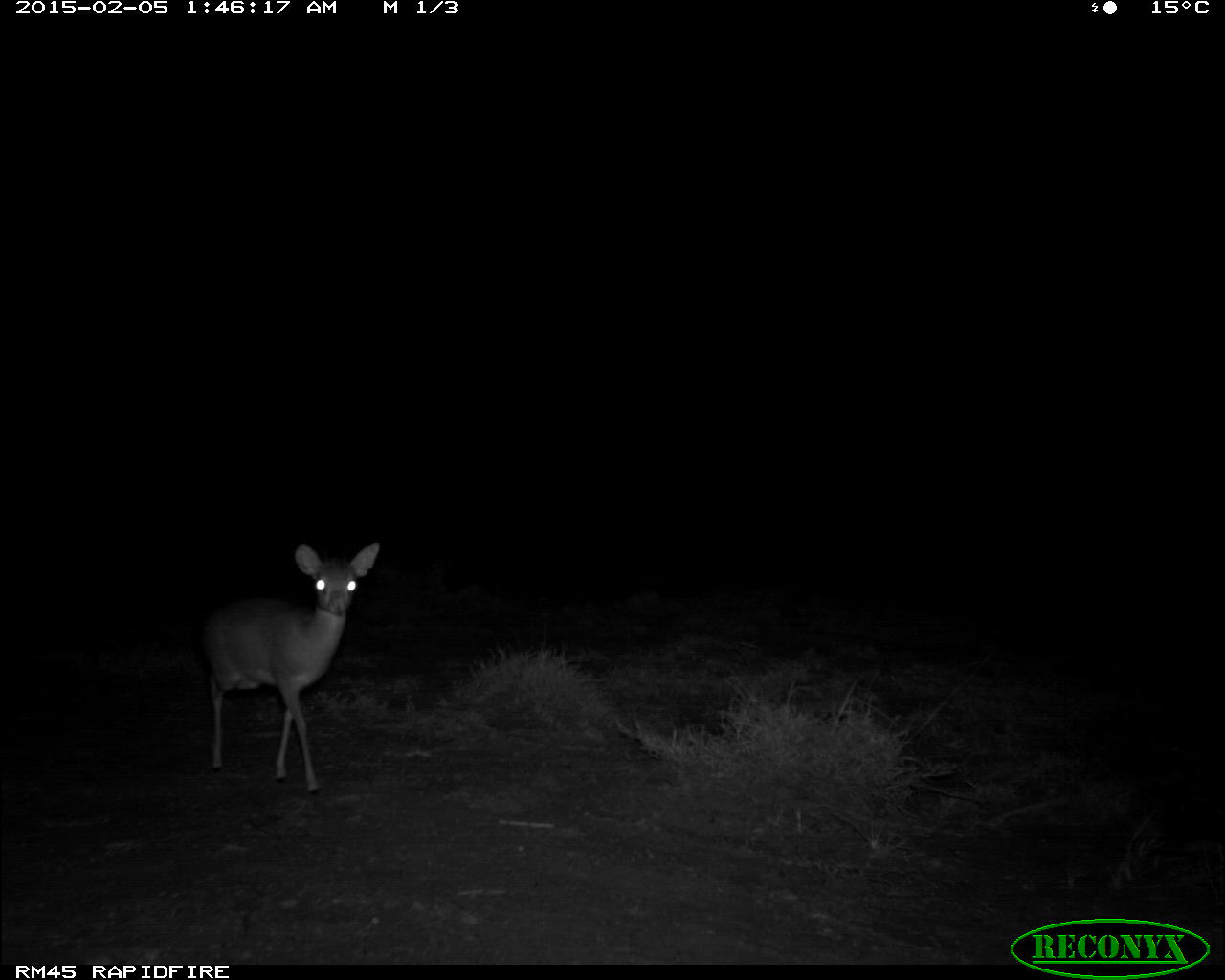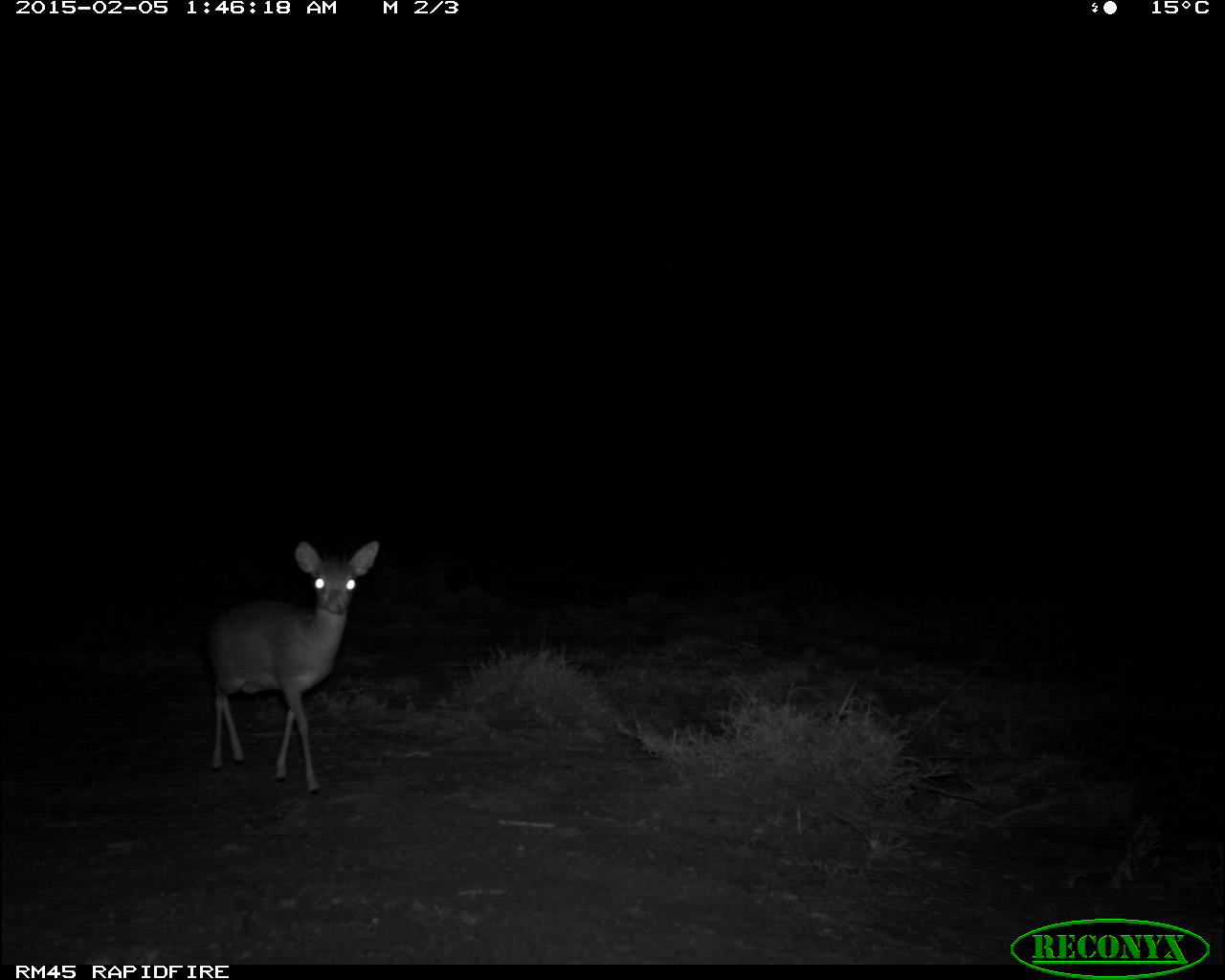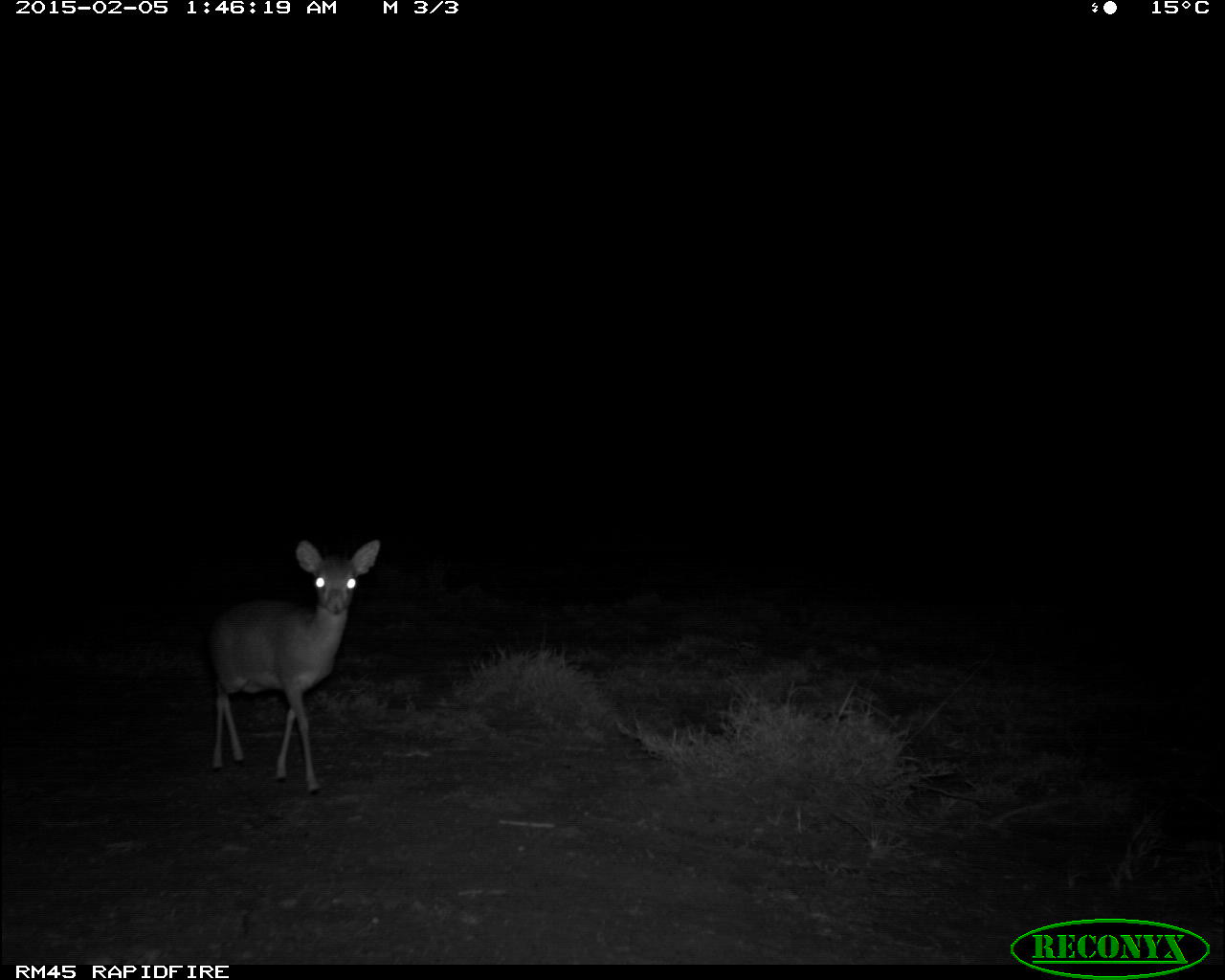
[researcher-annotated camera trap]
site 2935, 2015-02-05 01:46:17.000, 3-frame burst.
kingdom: Animalia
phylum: Chordata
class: Mammalia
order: Artiodactyla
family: Bovidae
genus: Madoqua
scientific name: Madoqua guentheri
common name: günther's dik-dik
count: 1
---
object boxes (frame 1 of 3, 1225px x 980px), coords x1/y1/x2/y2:
madoqua guentheri: 200/542/379/796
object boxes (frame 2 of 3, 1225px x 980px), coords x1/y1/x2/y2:
madoqua guentheri: 205/540/380/794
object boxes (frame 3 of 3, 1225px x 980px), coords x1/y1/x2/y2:
madoqua guentheri: 204/538/380/797